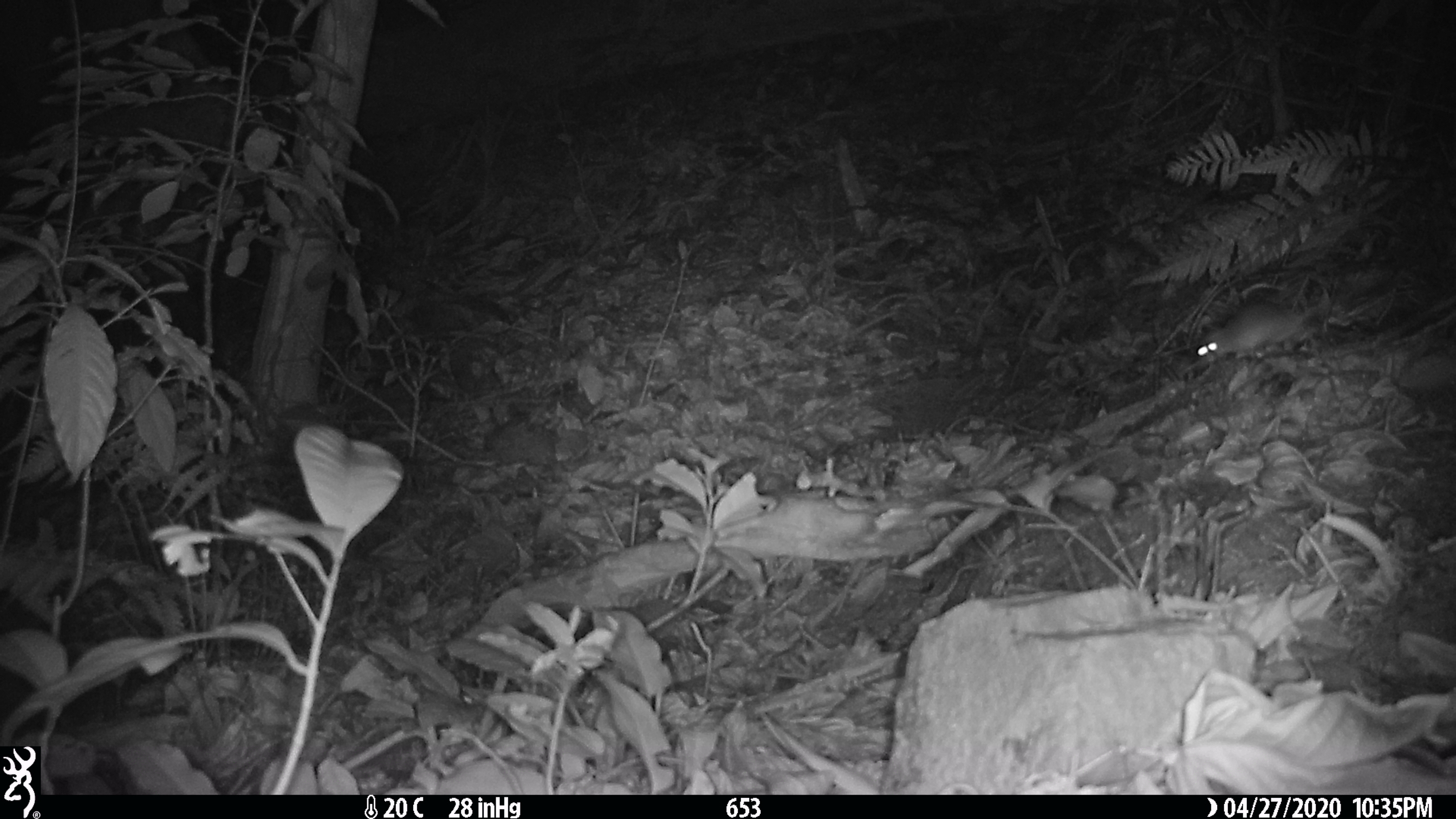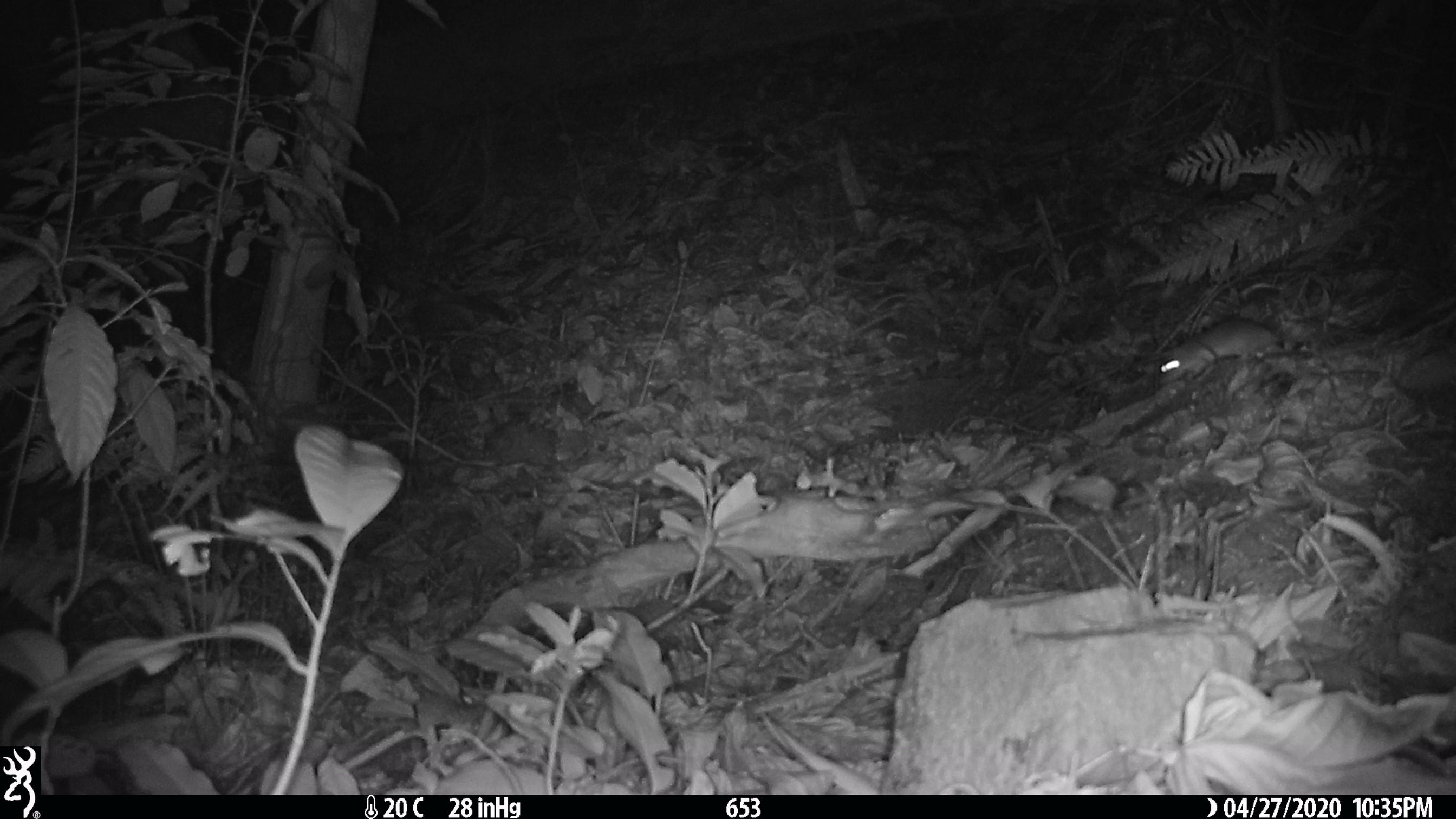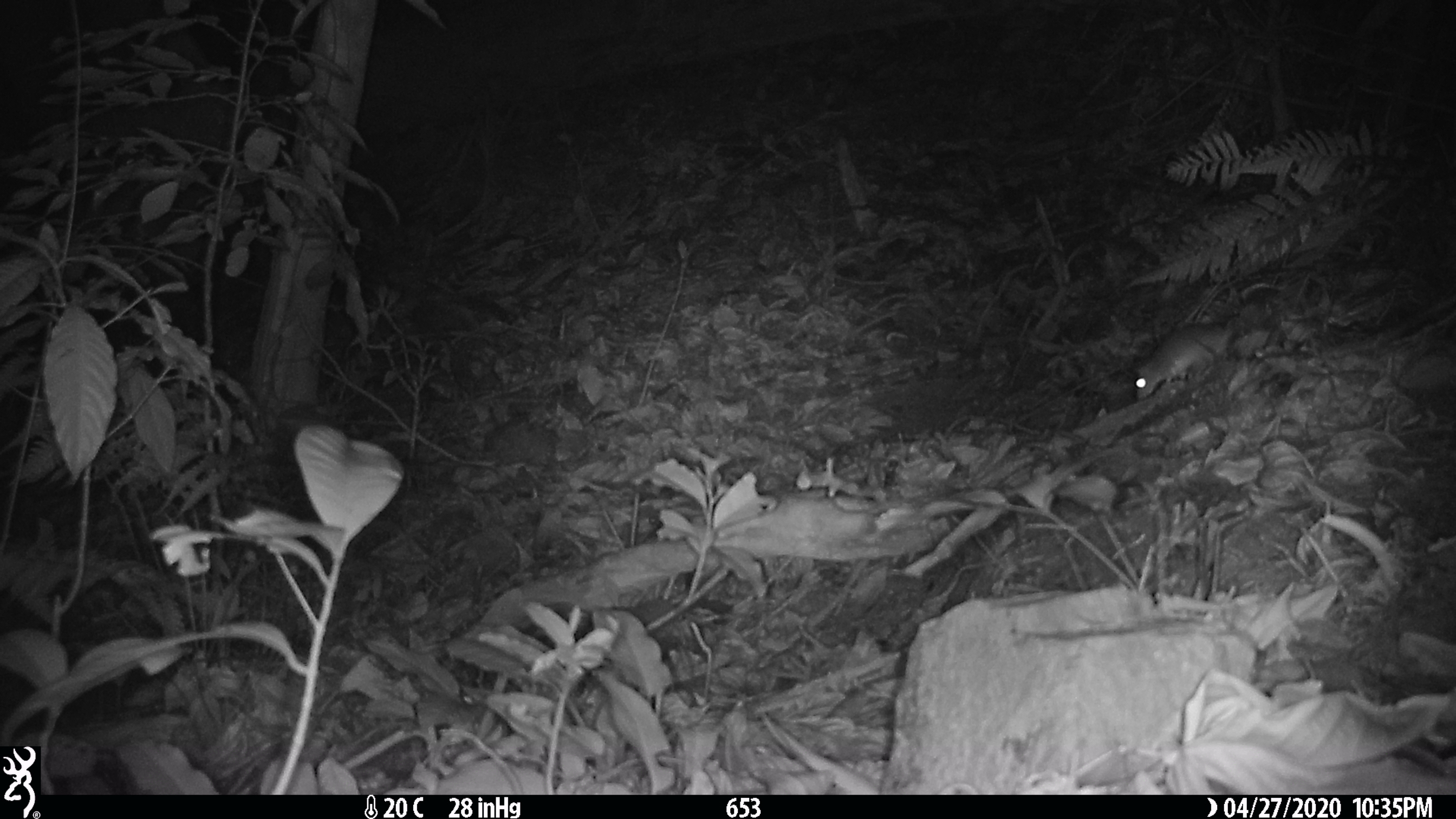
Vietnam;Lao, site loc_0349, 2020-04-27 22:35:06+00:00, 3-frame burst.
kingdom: Animalia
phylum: Chordata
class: Mammalia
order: Rodentia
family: Muridae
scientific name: Muridae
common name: old-world mice and rats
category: unidentified murid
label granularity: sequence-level